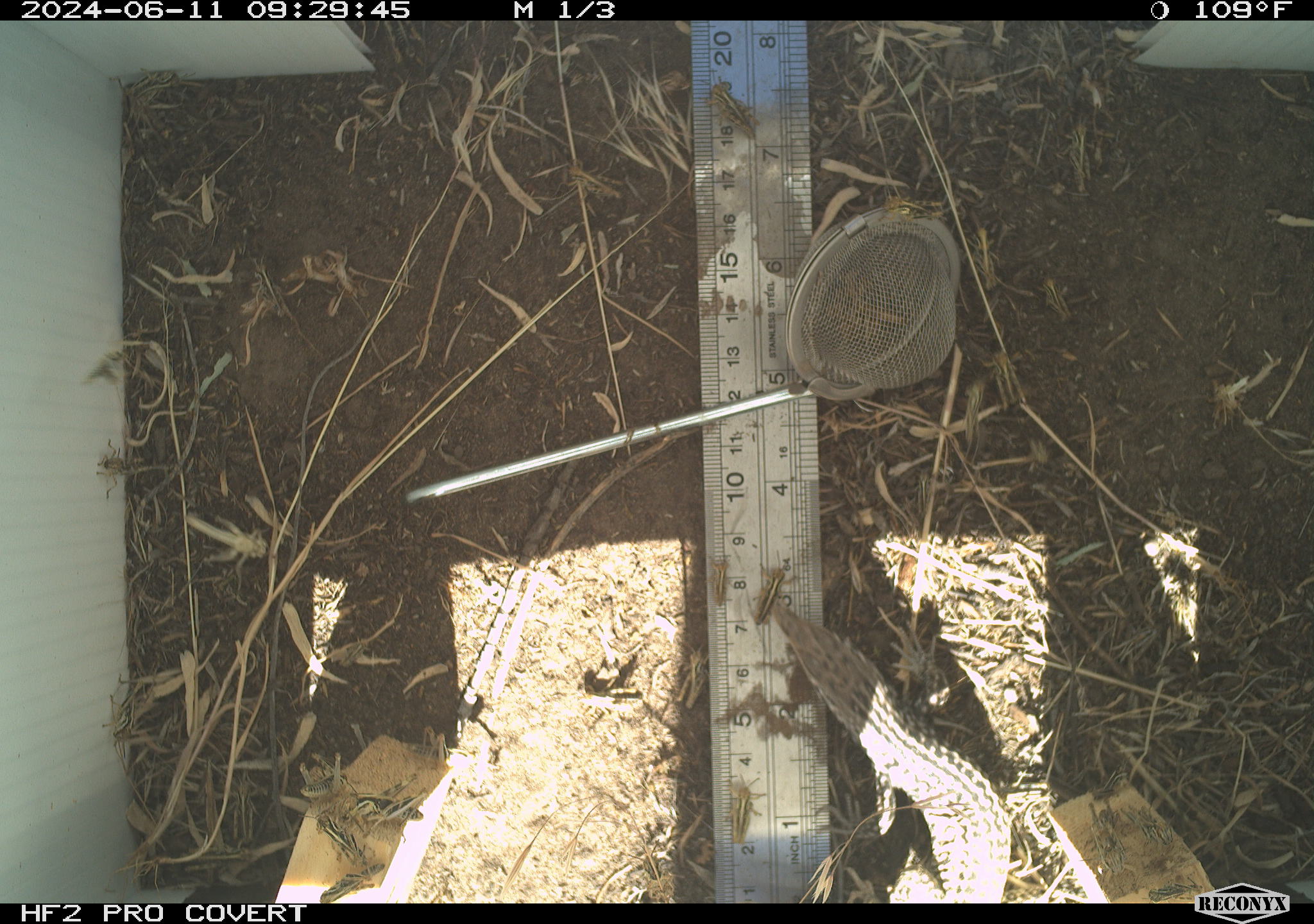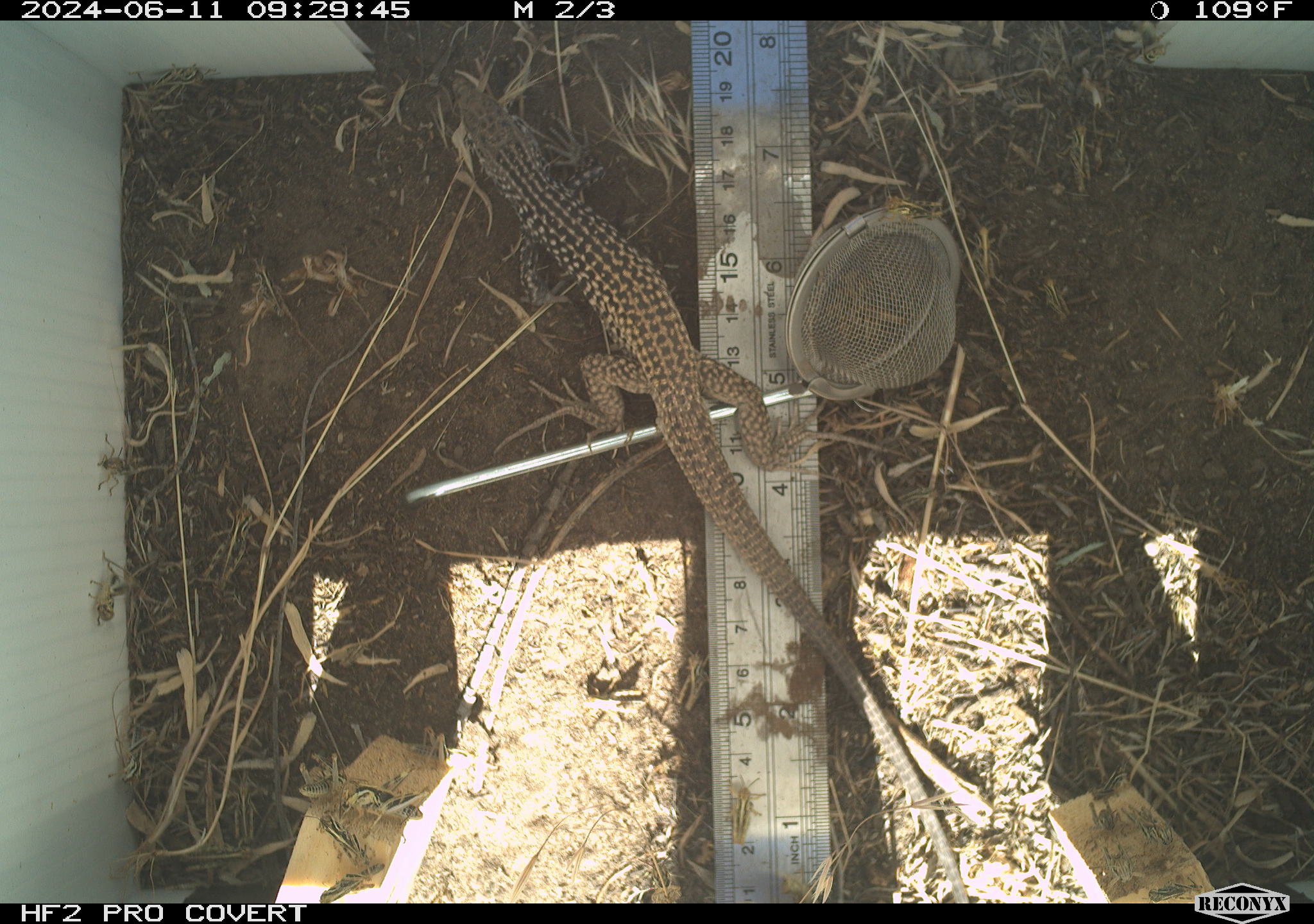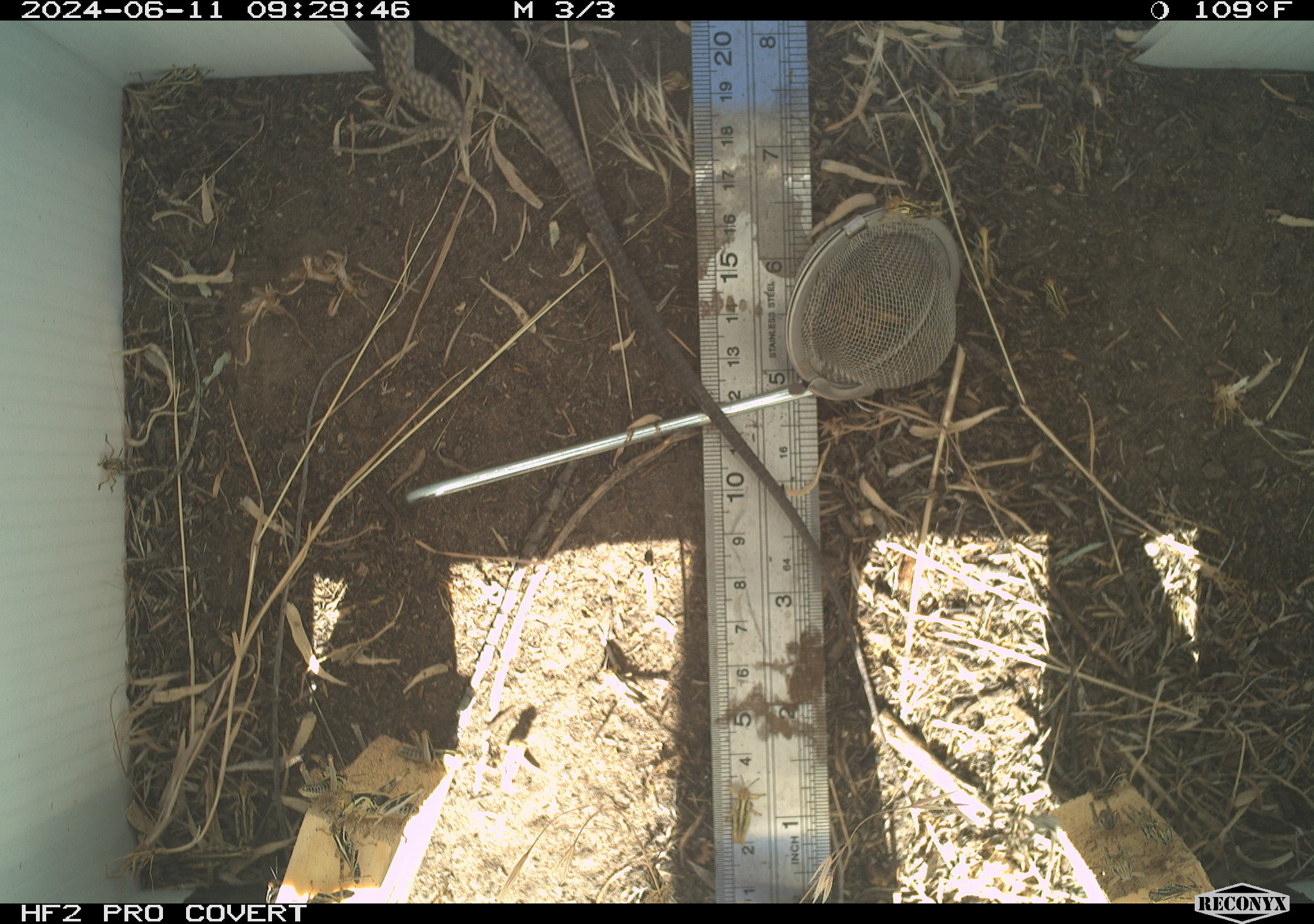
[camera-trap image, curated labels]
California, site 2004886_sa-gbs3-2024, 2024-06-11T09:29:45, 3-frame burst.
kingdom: Animalia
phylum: Chordata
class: Reptilia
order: Squamata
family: Teiidae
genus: Aspidoscelis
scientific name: Aspidoscelis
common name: whiptail lizards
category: aspidoscelis species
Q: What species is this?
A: Aspidoscelis species (whiptail lizards) (Aspidoscelis).